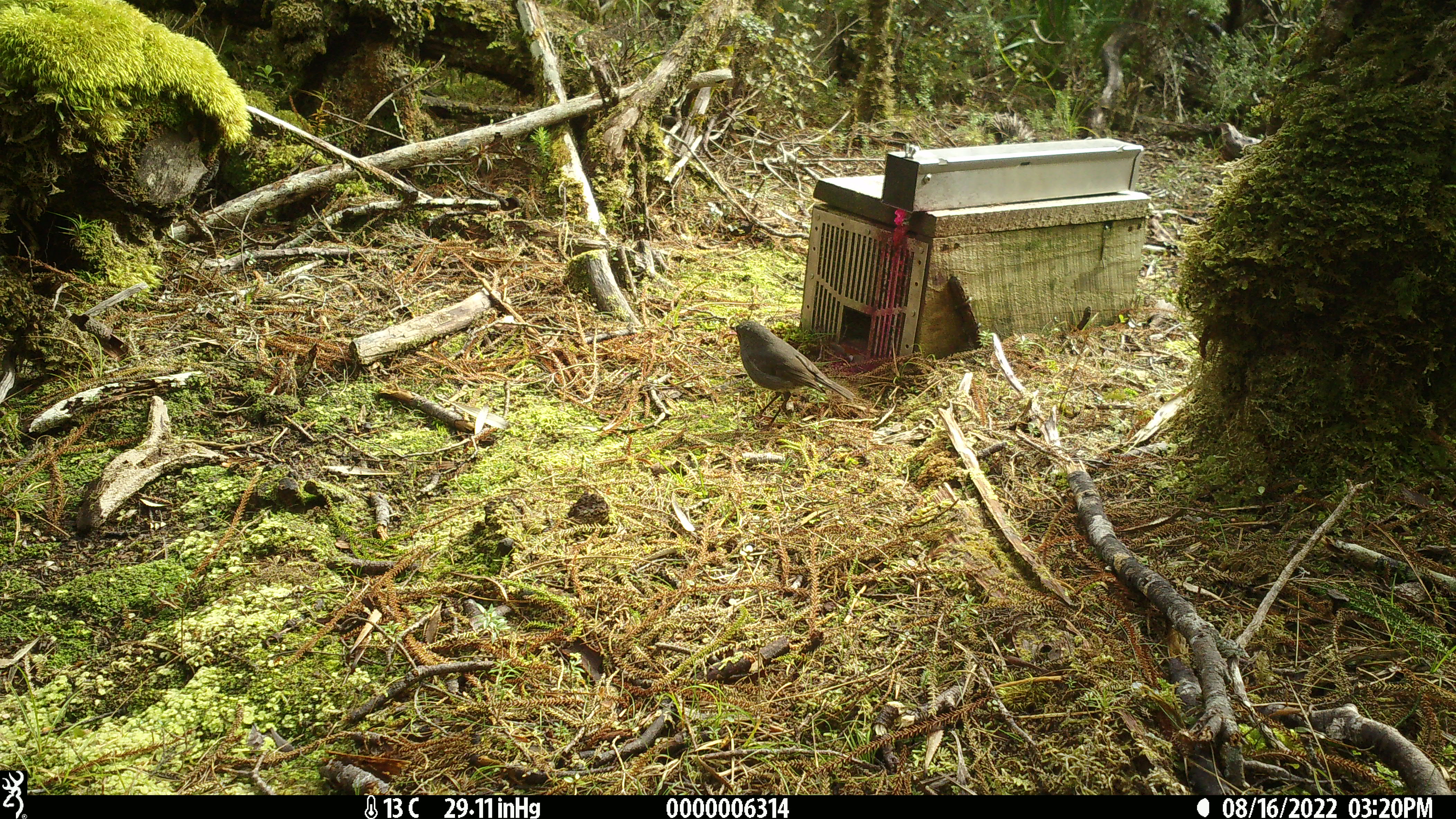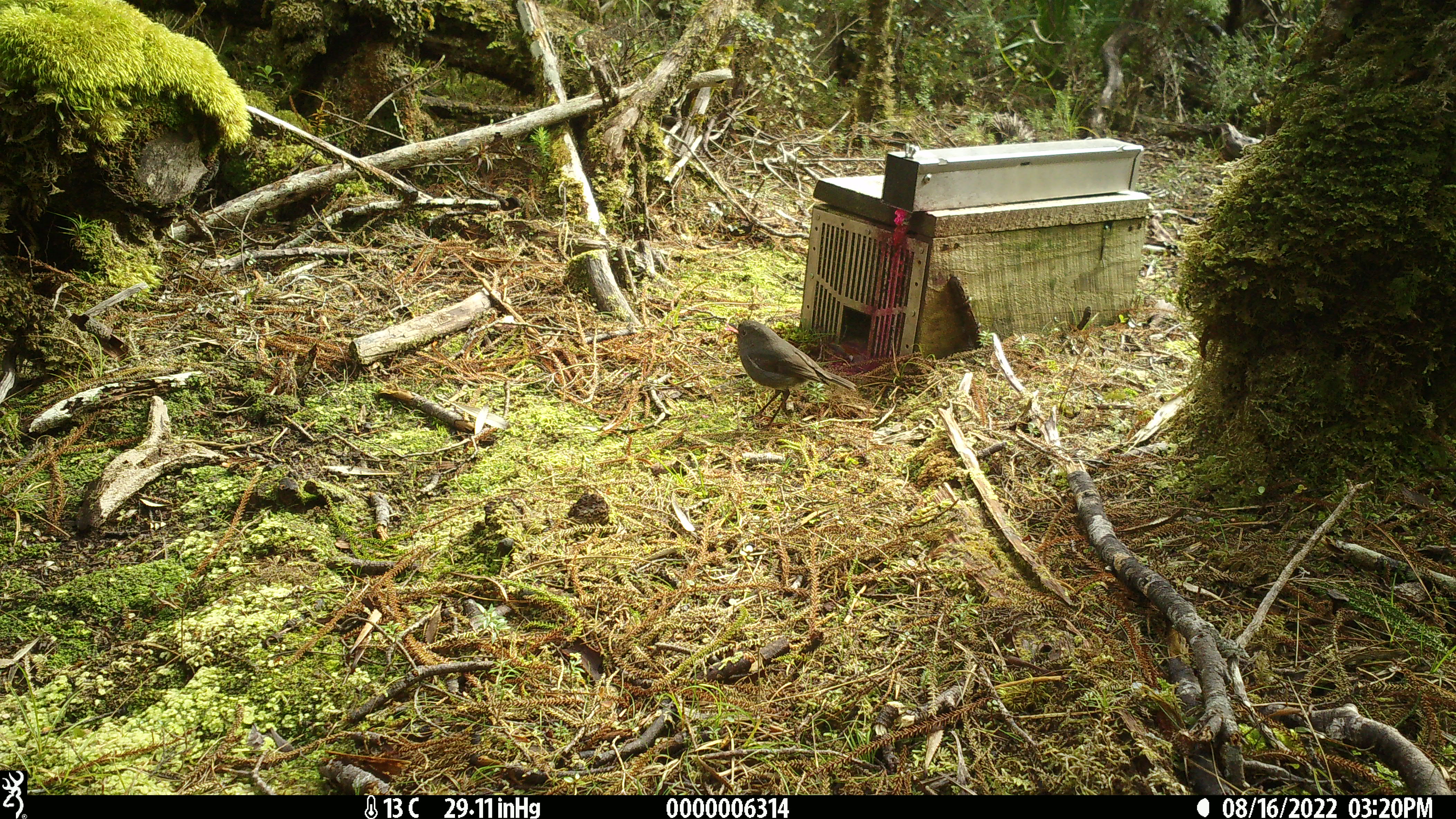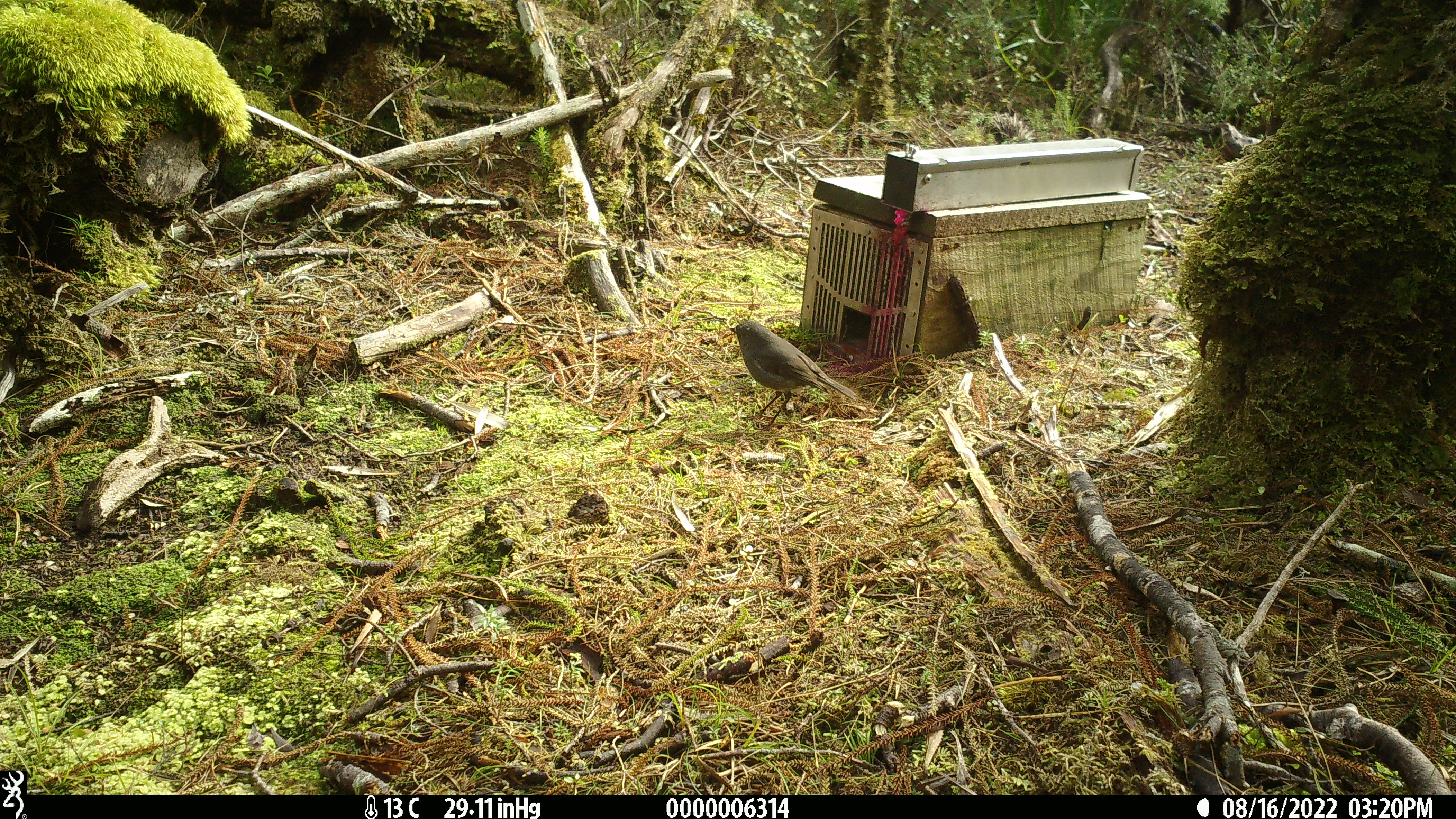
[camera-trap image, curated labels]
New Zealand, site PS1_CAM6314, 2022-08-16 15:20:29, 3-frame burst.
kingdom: Animalia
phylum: Chordata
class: Aves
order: Passeriformes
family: Petroicidae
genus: Petroica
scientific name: Petroica australis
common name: new zealand robin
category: robin